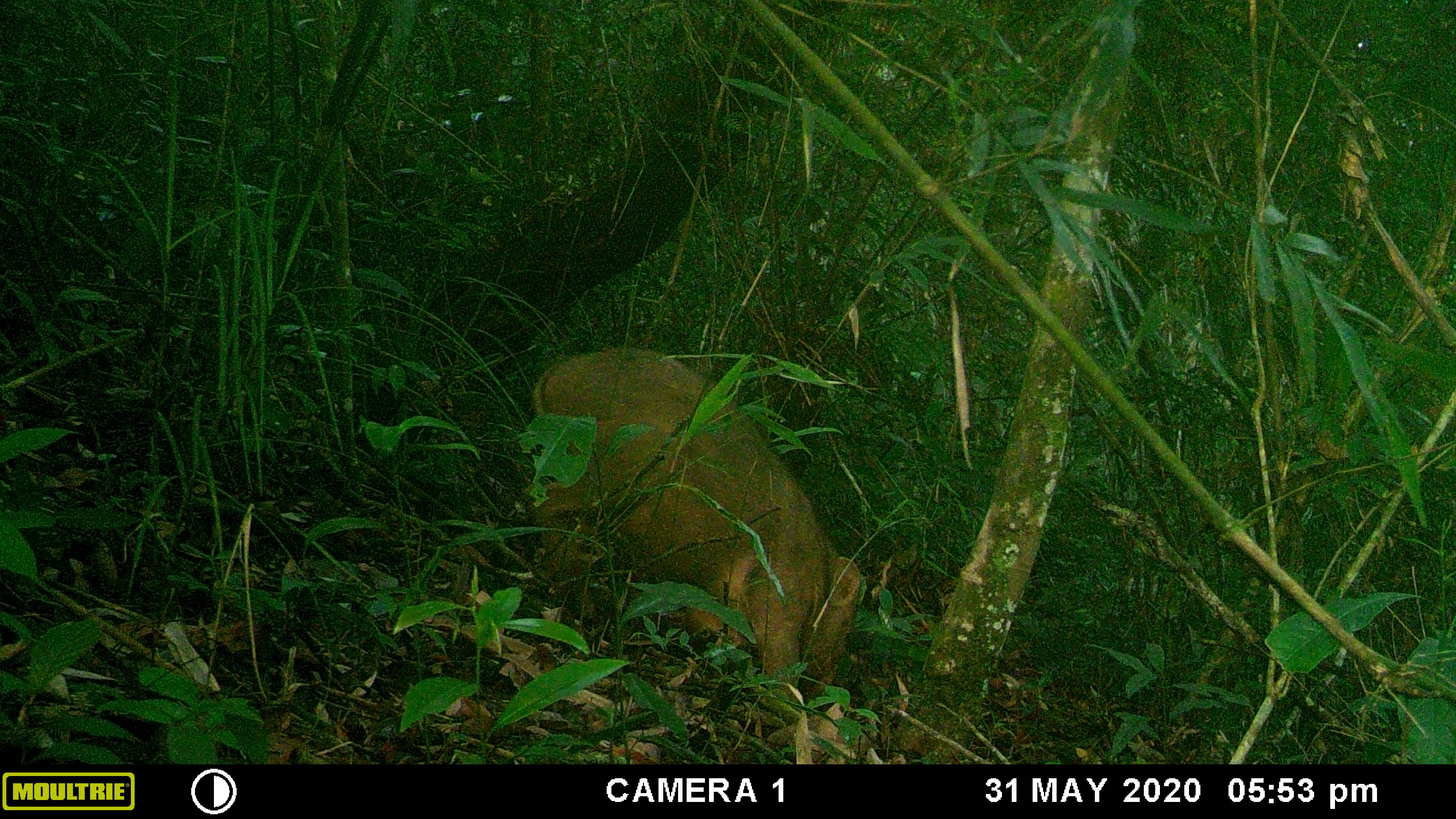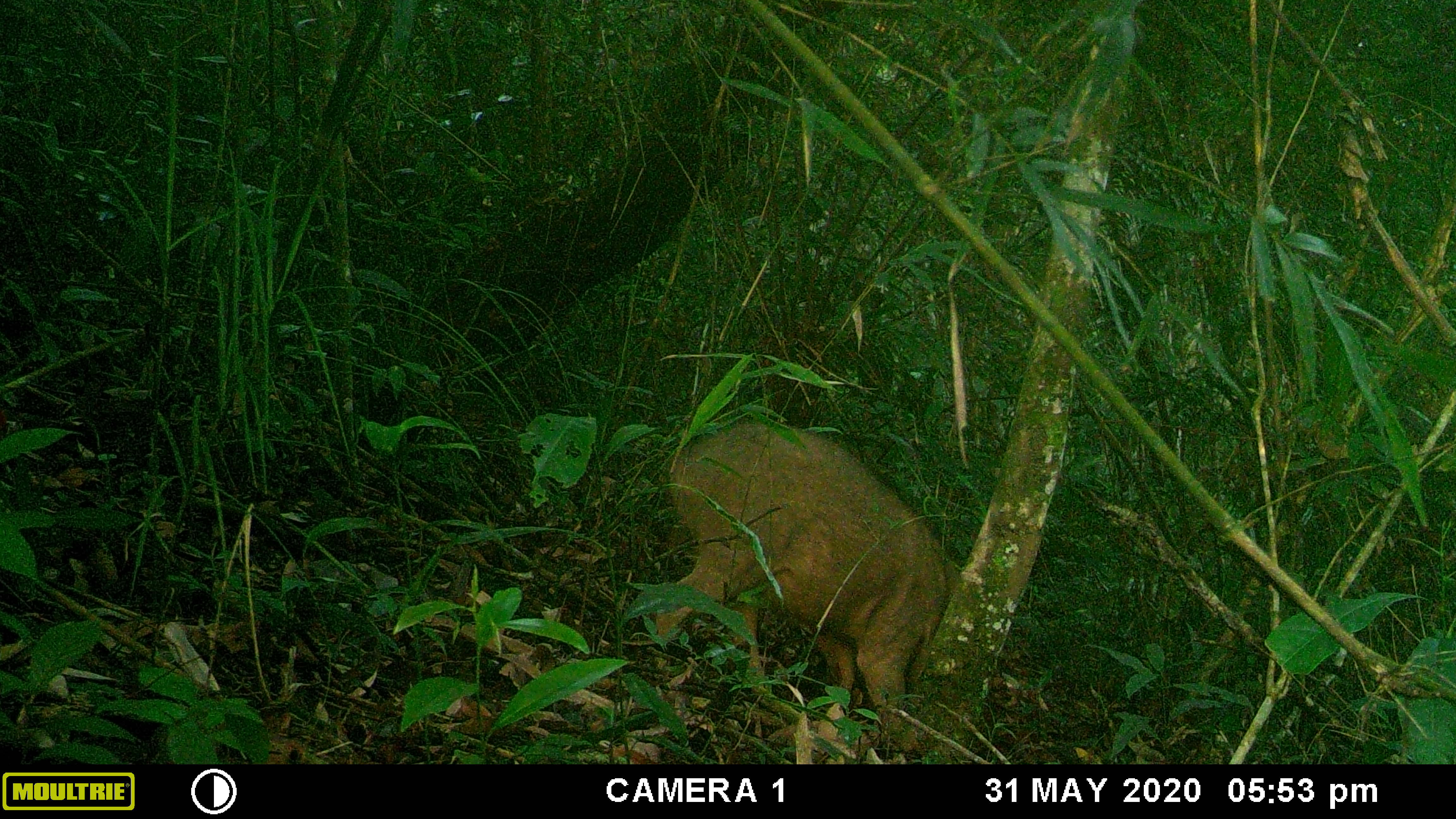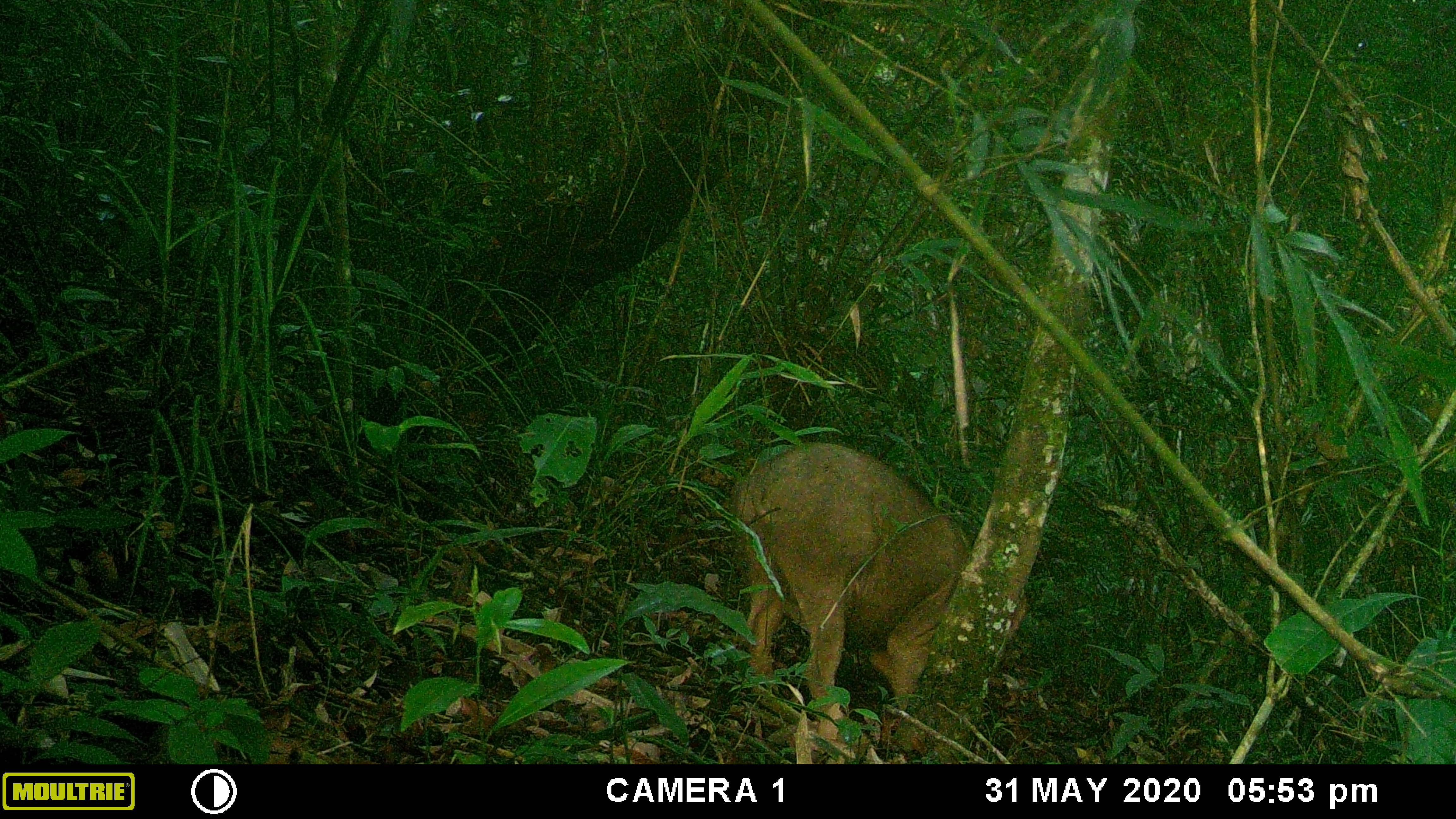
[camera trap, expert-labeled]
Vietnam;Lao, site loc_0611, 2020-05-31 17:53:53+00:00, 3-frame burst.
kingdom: Animalia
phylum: Chordata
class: Mammalia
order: Artiodactyla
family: Suidae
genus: Sus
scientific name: Sus scrofa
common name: eurasian wild pig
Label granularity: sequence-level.